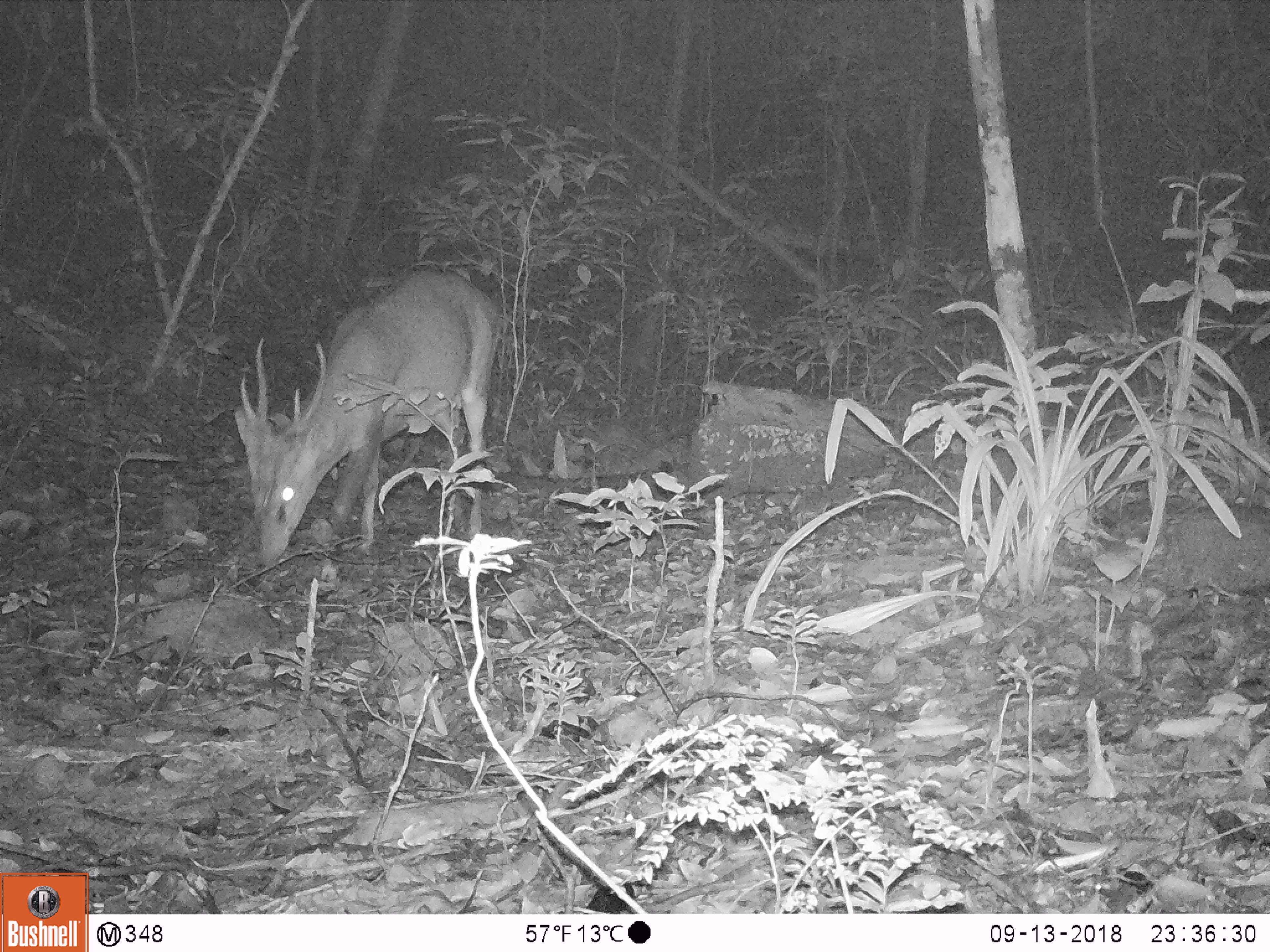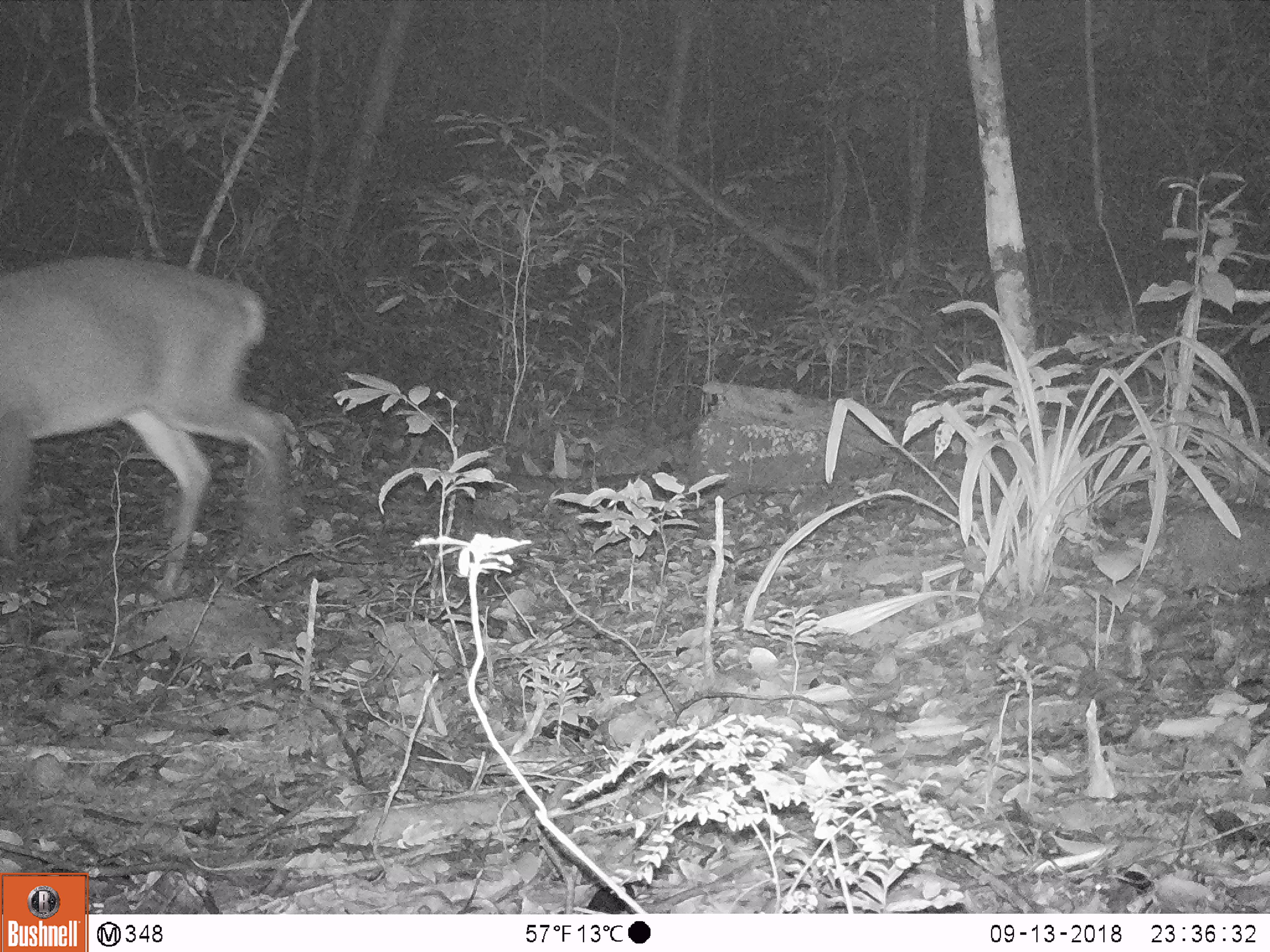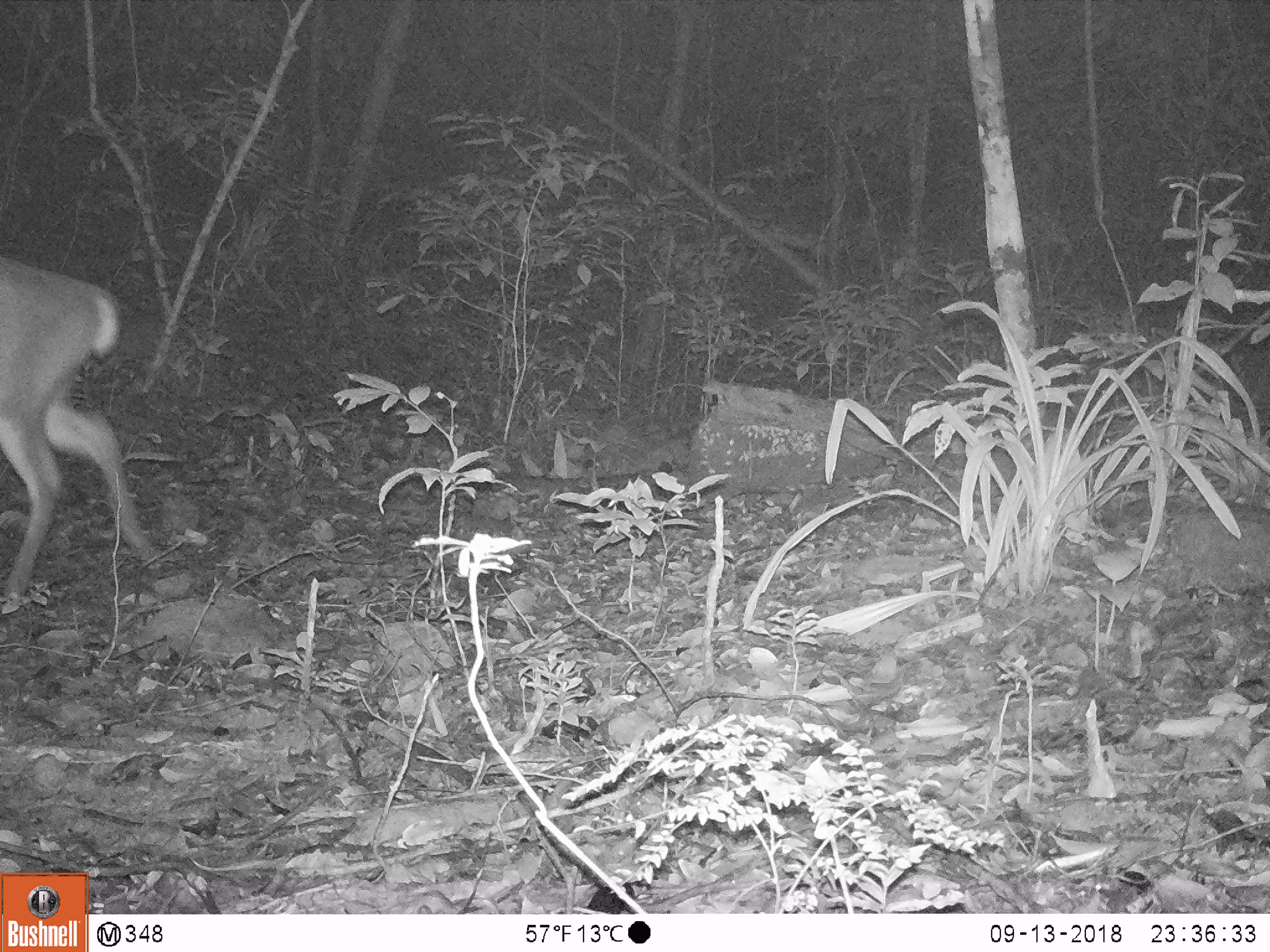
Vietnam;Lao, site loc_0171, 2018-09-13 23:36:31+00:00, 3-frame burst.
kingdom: Animalia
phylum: Chordata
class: Mammalia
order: Artiodactyla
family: Cervidae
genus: Muntiacus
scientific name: Muntiacus vuquangensis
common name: large-antlered muntjac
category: large antlered muntjac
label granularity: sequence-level